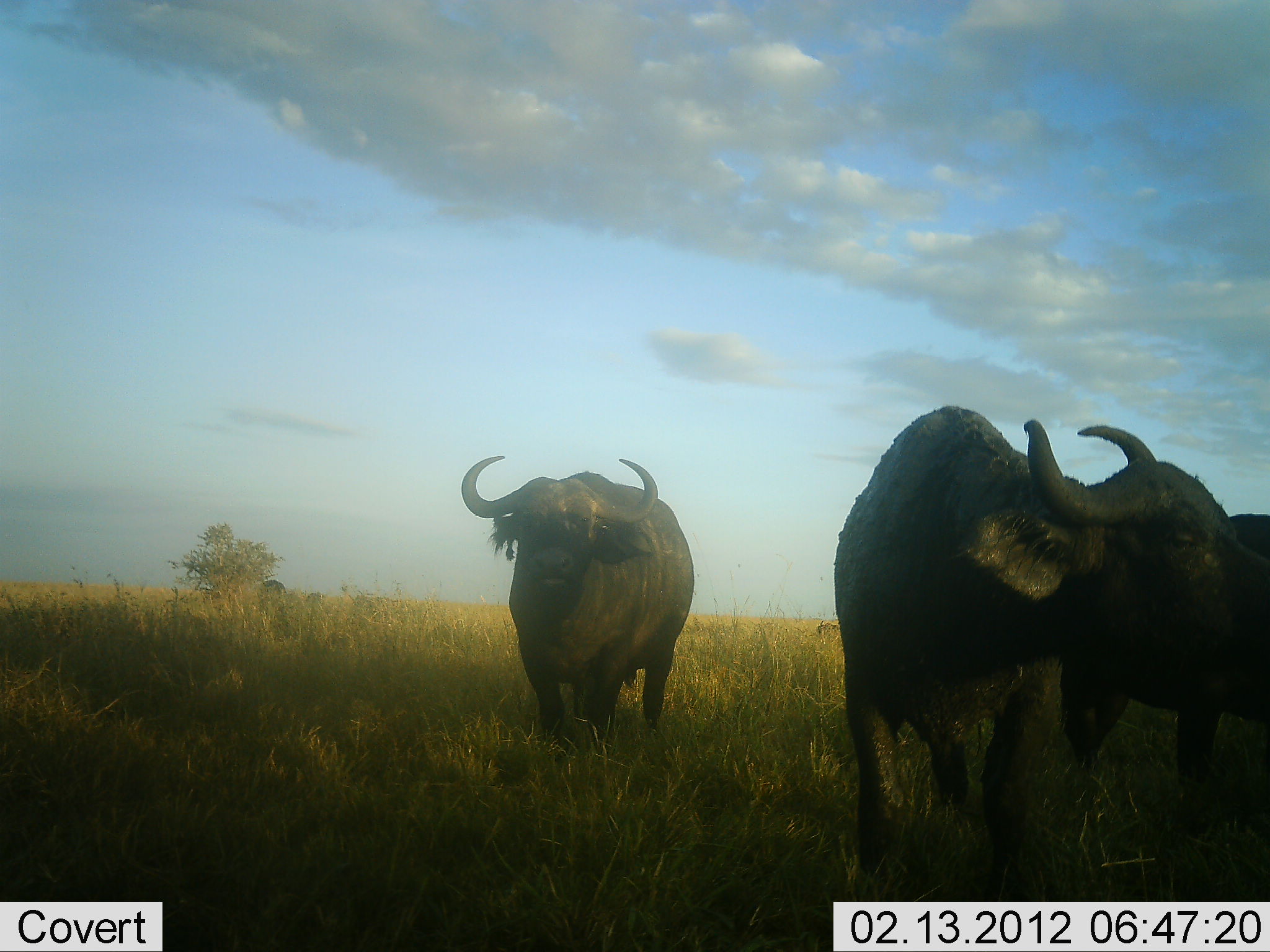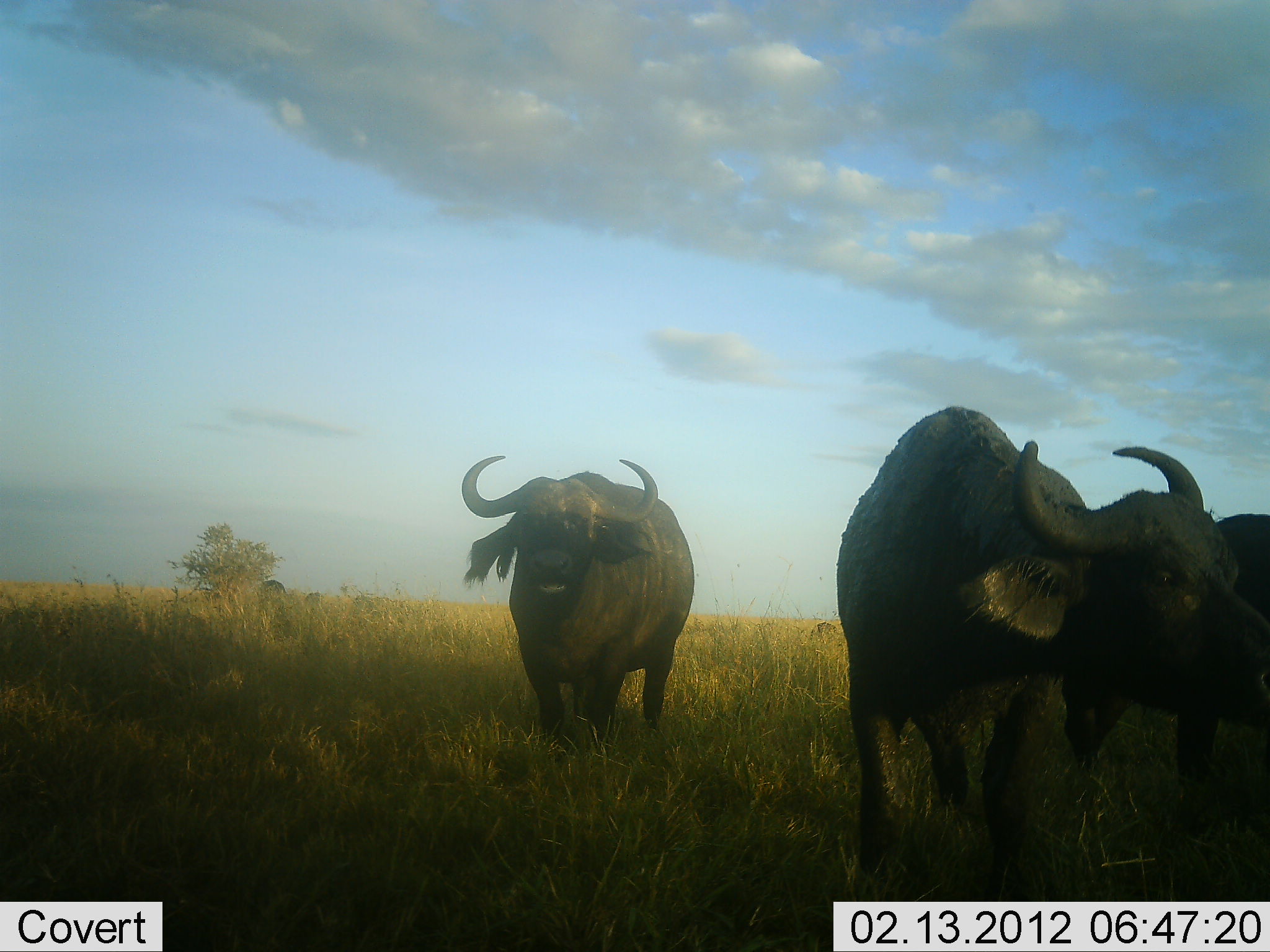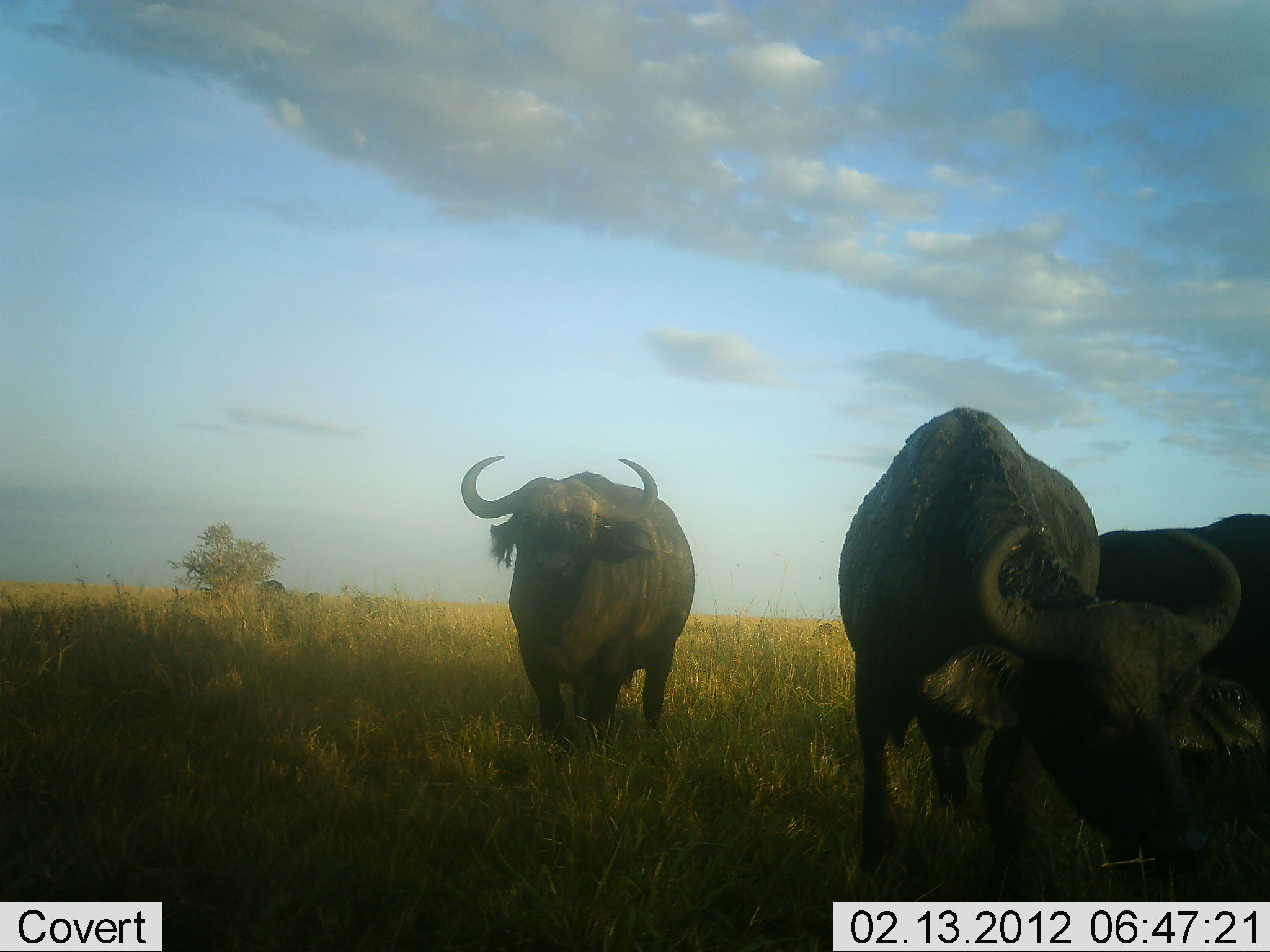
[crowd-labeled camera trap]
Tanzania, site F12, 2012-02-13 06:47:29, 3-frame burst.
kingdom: Animalia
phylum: Chordata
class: Mammalia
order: Artiodactyla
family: Bovidae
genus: Syncerus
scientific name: Syncerus caffer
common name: cape buffalo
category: buffalo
Buffalo (cape buffalo) (Syncerus caffer), count 3. Behavior (volunteer vote fractions): standing 89%, resting 6%, moving 11%, interacting 6%. Young present (vote fraction): 0%. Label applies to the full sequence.